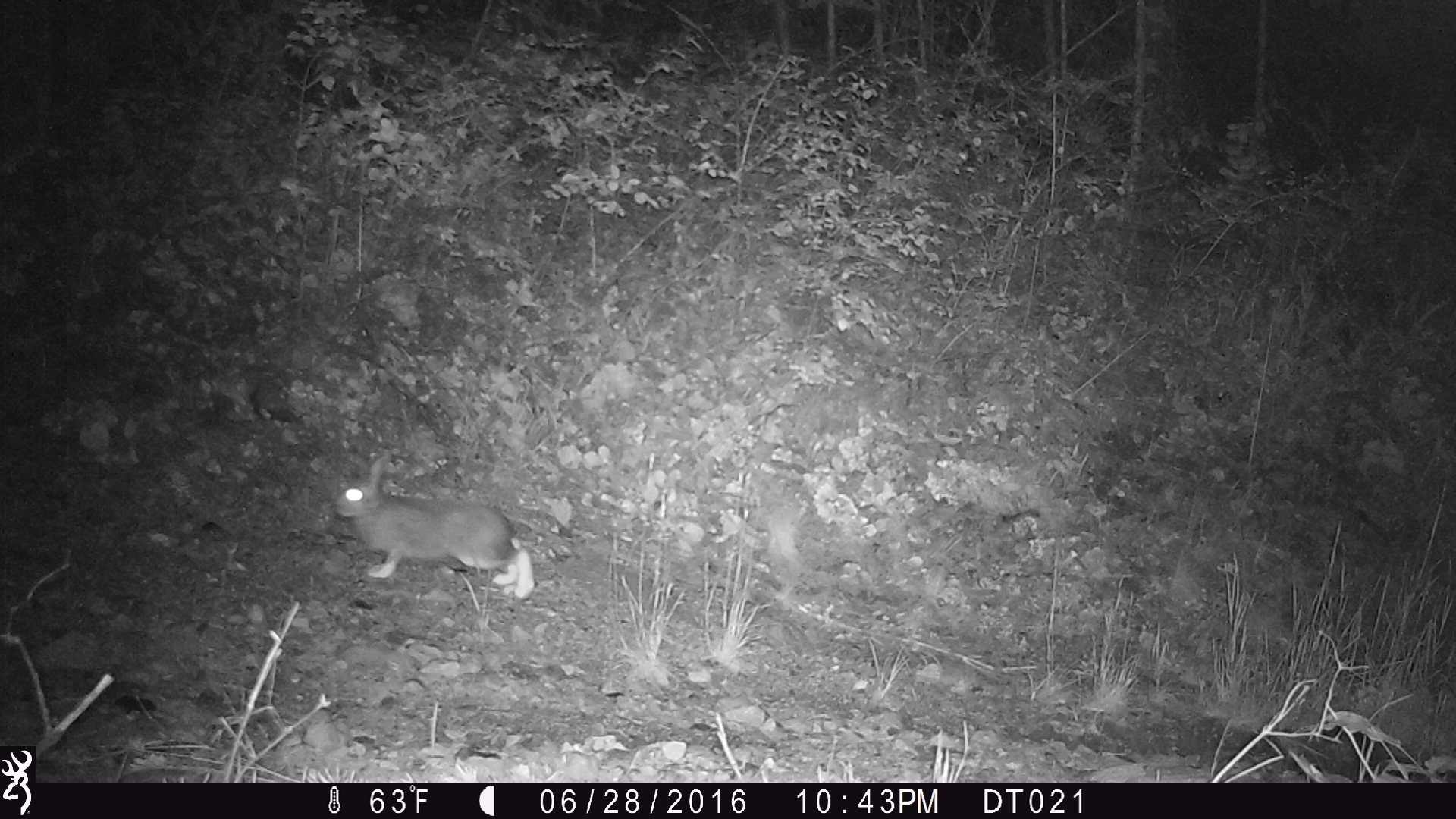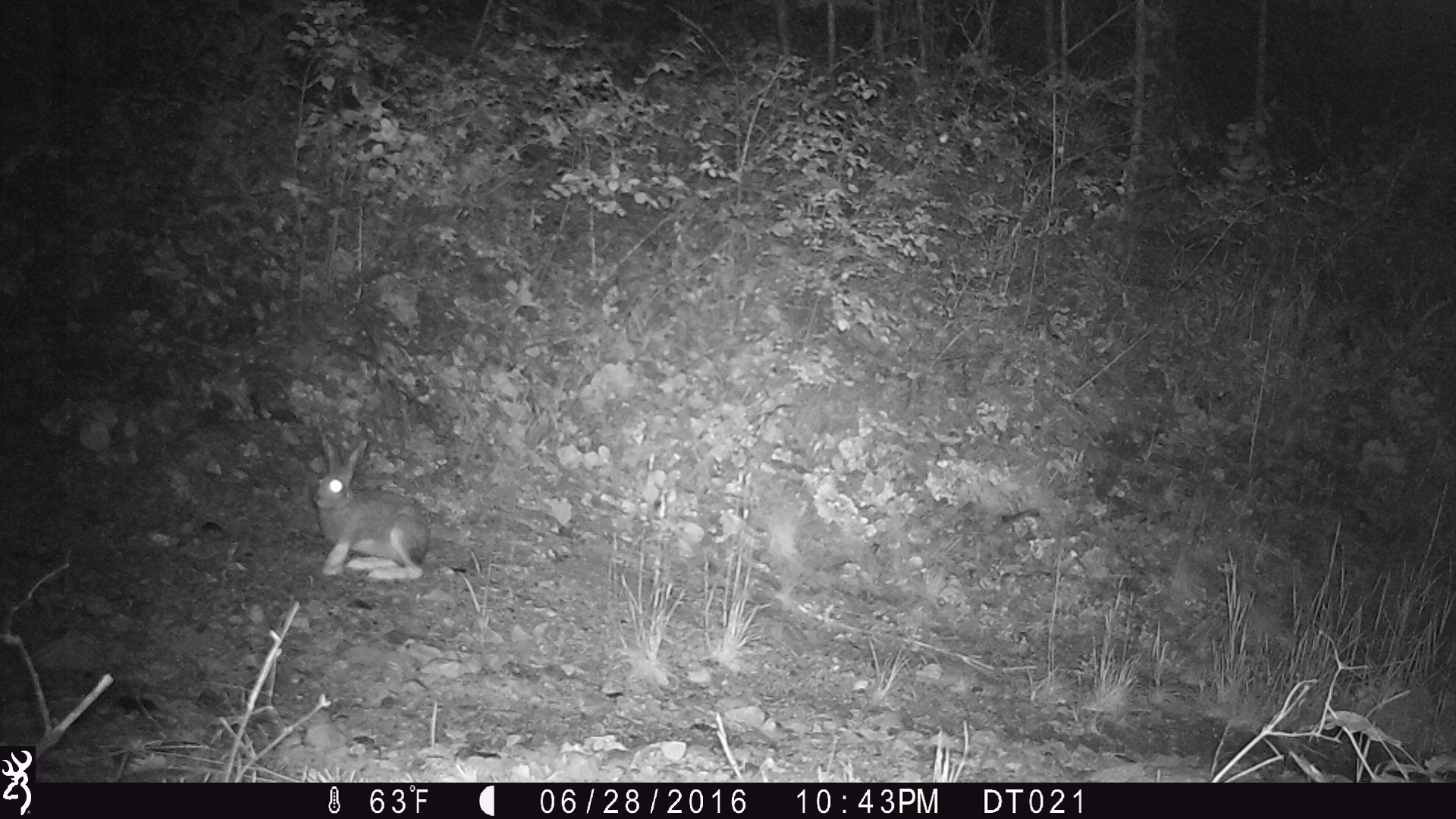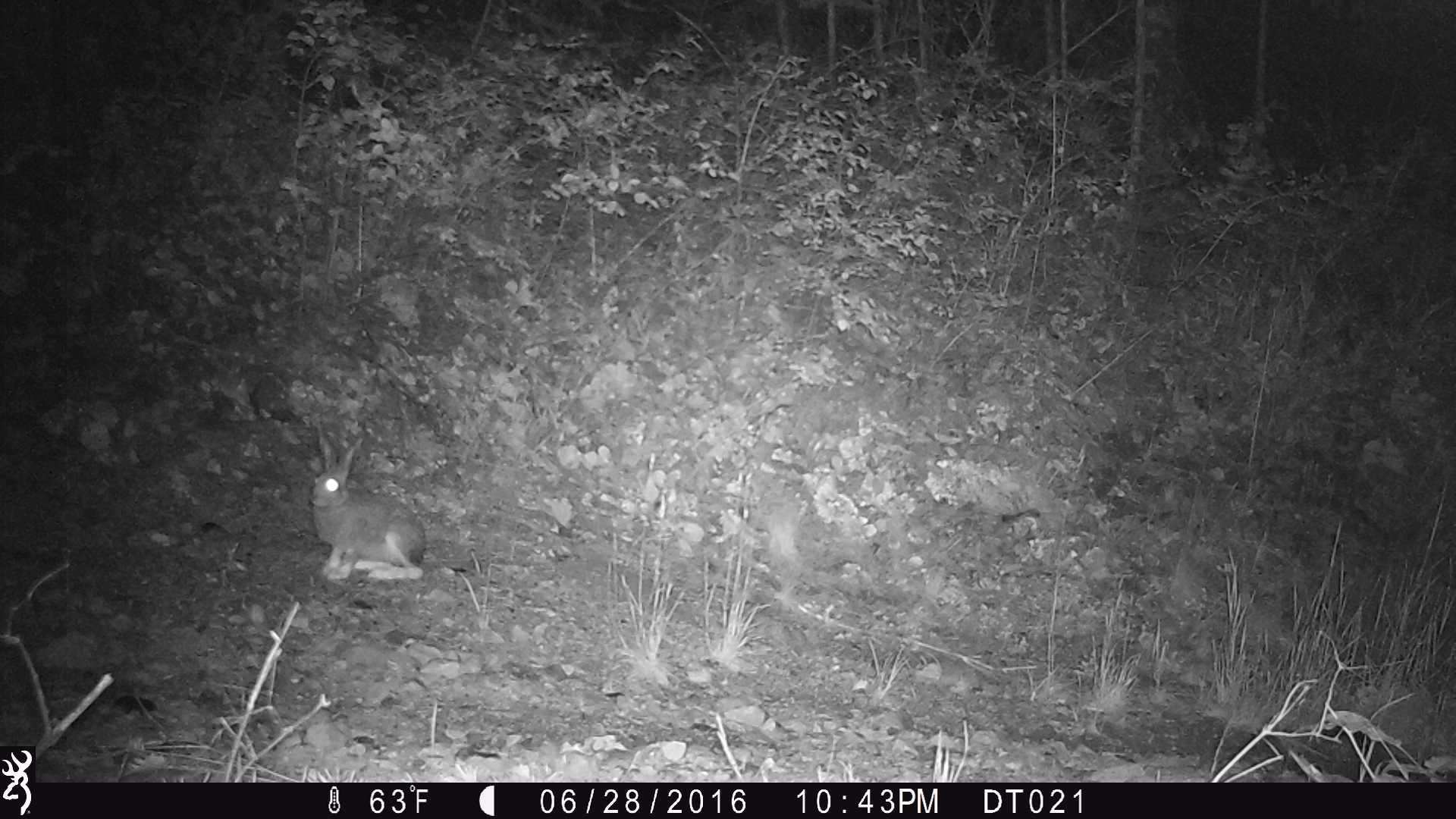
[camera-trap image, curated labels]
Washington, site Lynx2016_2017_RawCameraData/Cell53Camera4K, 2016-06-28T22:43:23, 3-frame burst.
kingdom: Animalia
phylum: Chordata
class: Mammalia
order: Lagomorpha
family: Leporidae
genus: Lepus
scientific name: Lepus americanus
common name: snowshoe hare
Lepus americanus (snowshoe hare). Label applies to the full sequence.